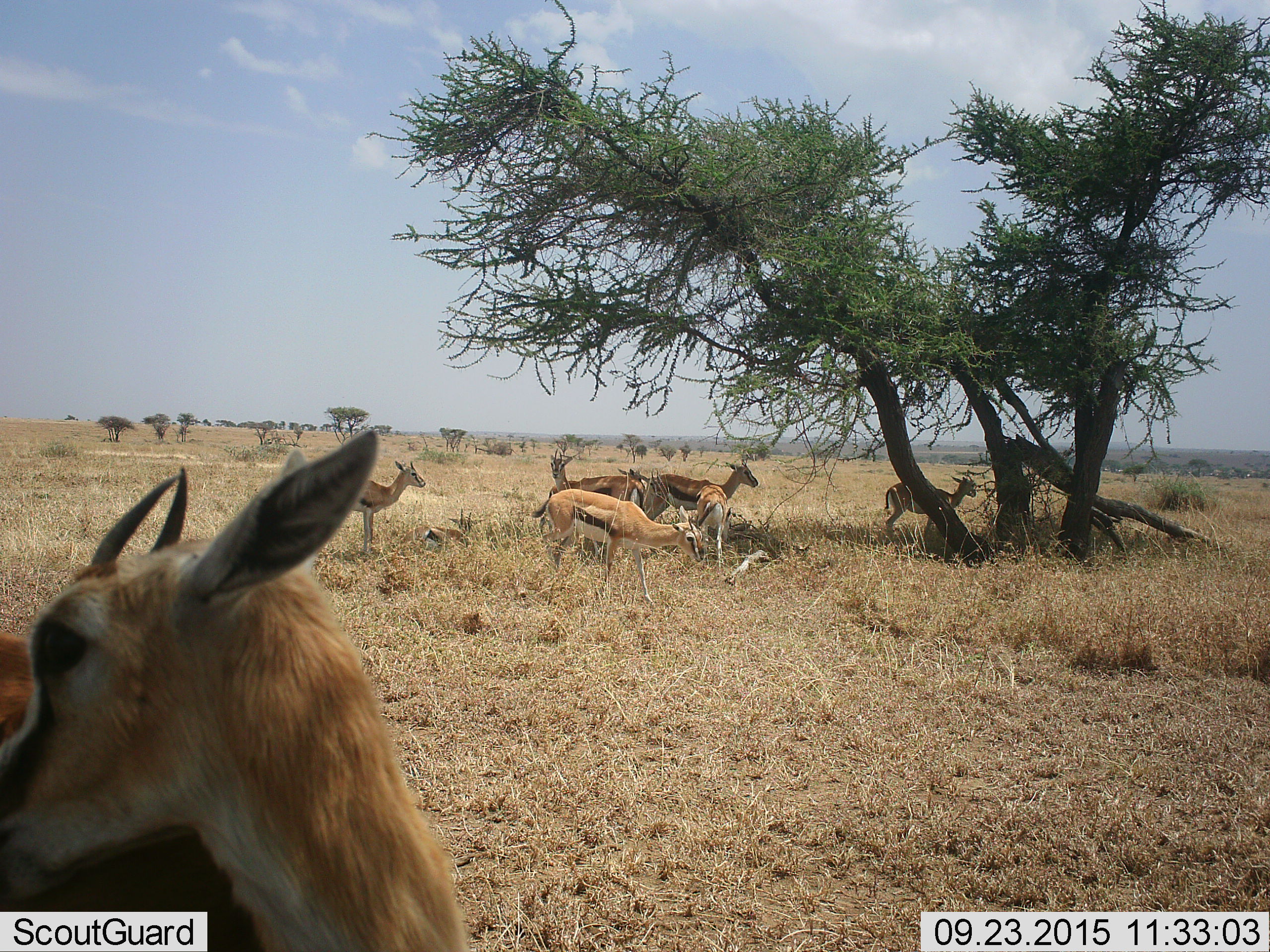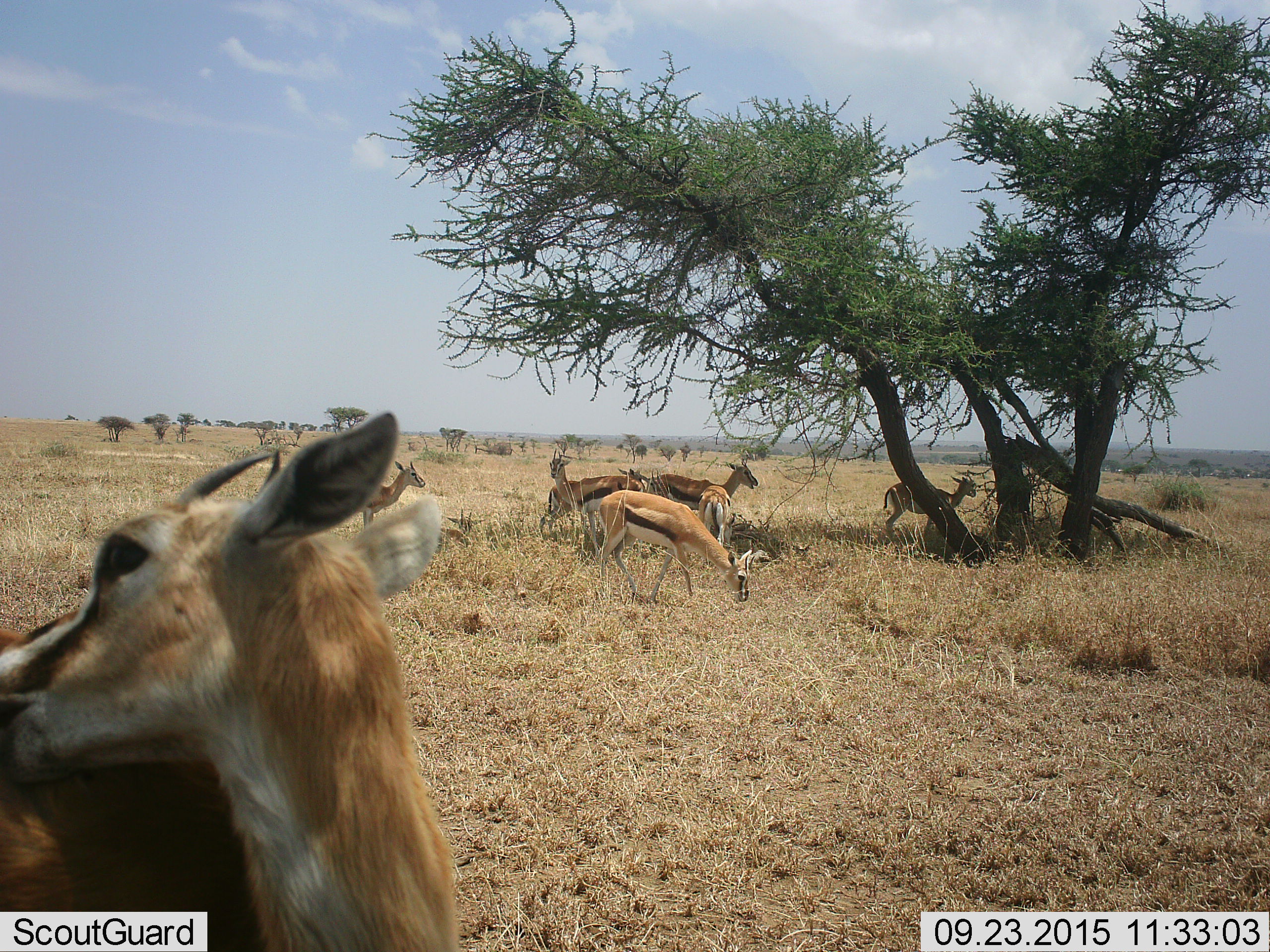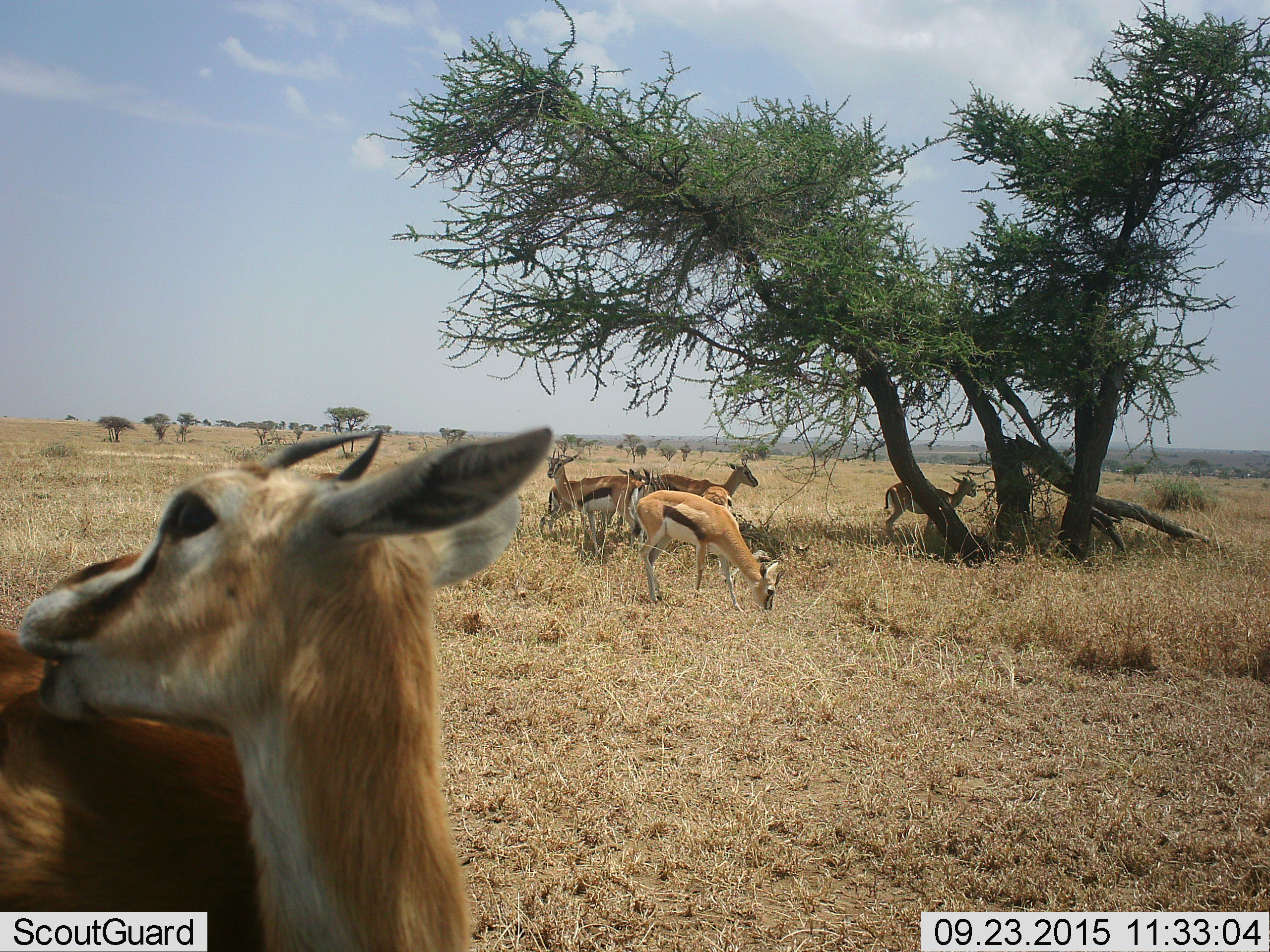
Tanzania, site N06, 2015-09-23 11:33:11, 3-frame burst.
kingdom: Animalia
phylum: Chordata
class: Mammalia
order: Artiodactyla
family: Bovidae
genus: Eudorcas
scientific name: Eudorcas thomsonii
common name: thomson's gazelle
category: gazellethomsons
Gazellethomsons (thomson's gazelle) (Eudorcas thomsonii), count 8. Behavior (volunteer vote fractions): standing 90%, resting 50%, moving 20%, interacting 10%. Young present (vote fraction): 20%. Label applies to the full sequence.